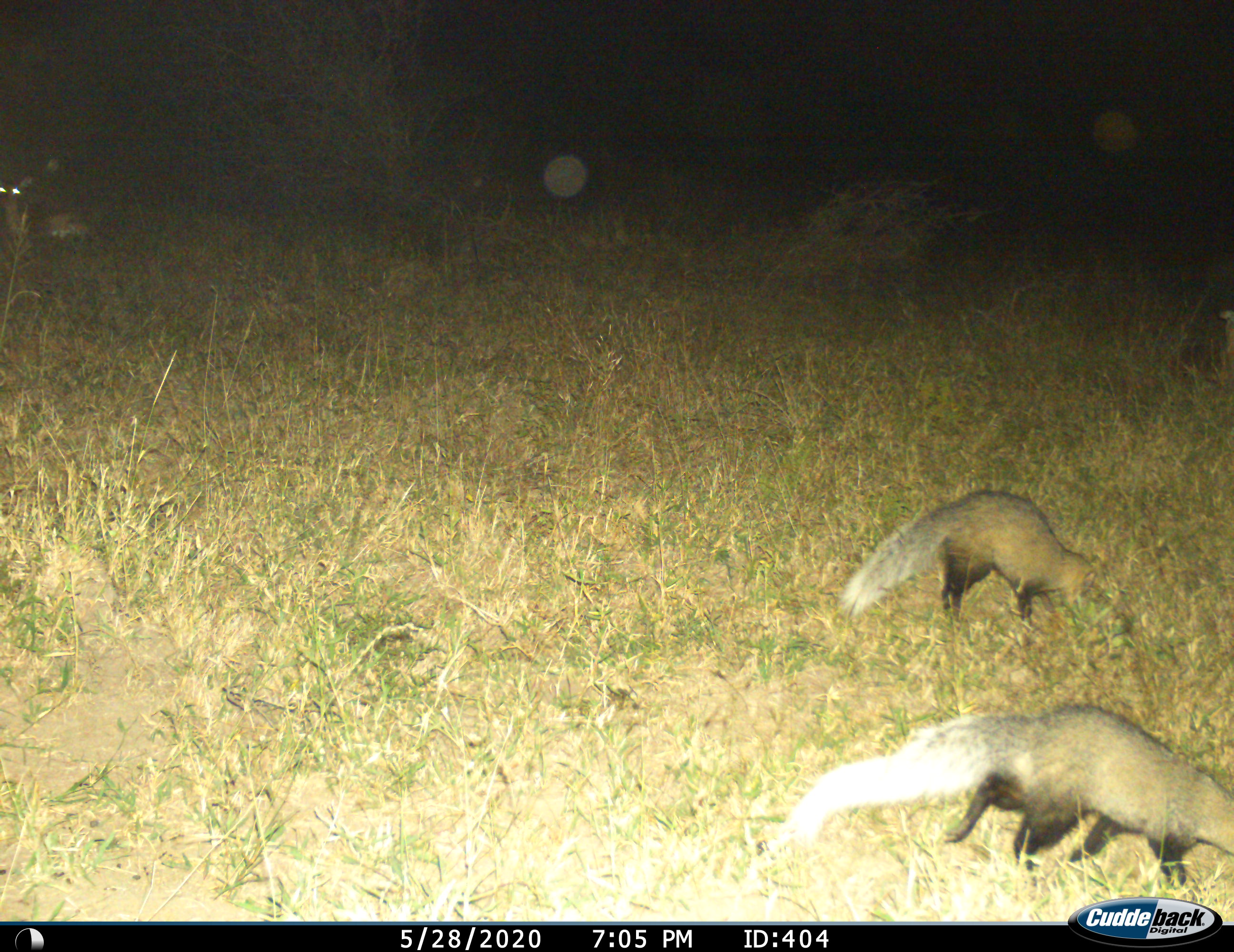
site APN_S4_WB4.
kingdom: Animalia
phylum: Chordata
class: Mammalia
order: Carnivora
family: Herpestidae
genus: Ichneumia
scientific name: Ichneumia albicauda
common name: white-tailed mongoose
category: mongoosewhitetailed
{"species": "mongoosewhitetailed (white-tailed mongoose) (Ichneumia albicauda)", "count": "2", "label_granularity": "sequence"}